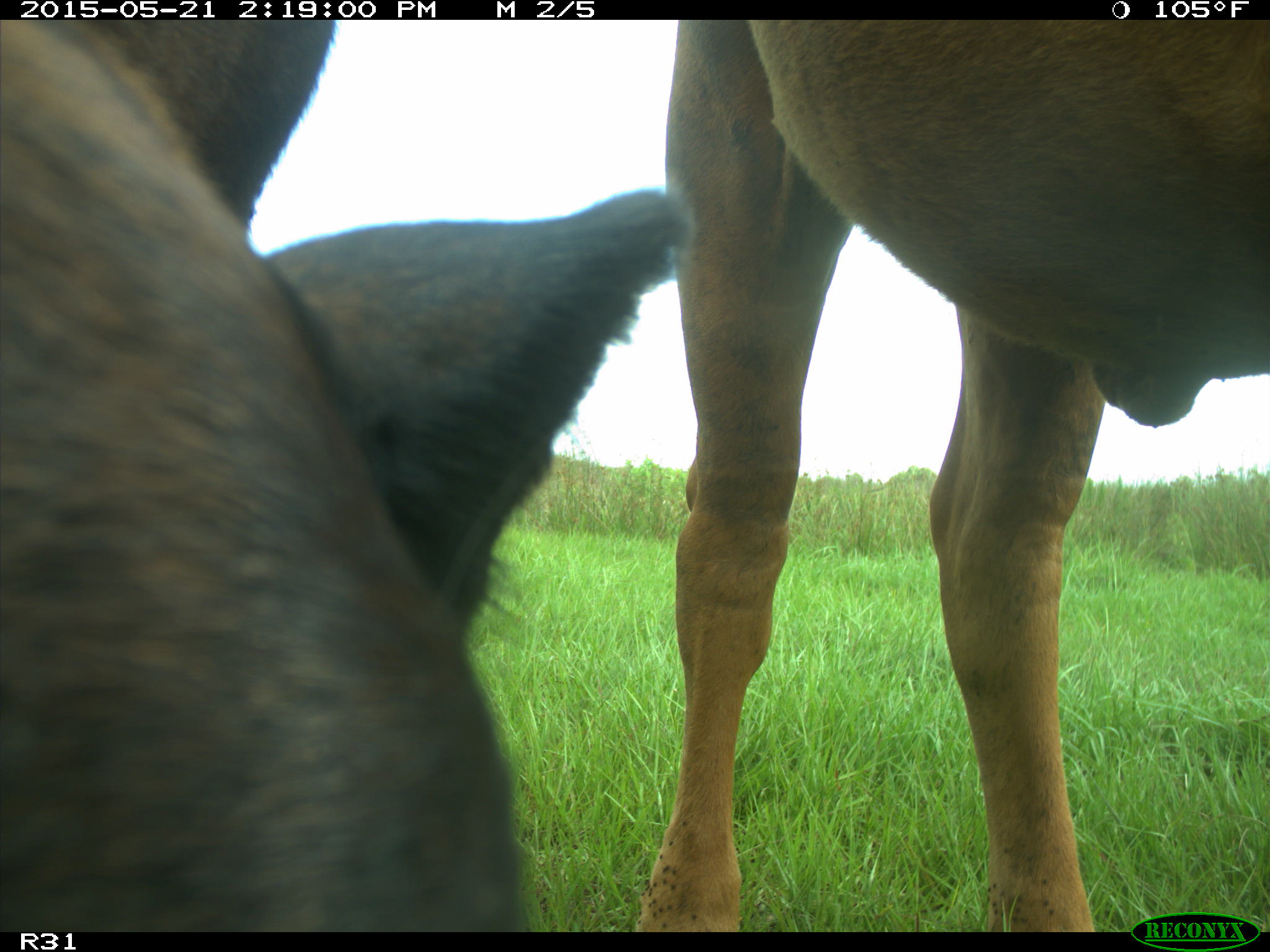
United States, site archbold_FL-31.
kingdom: Animalia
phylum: Chordata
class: Mammalia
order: Artiodactyla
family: Bovidae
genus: Bos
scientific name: Bos taurus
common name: domestic cow